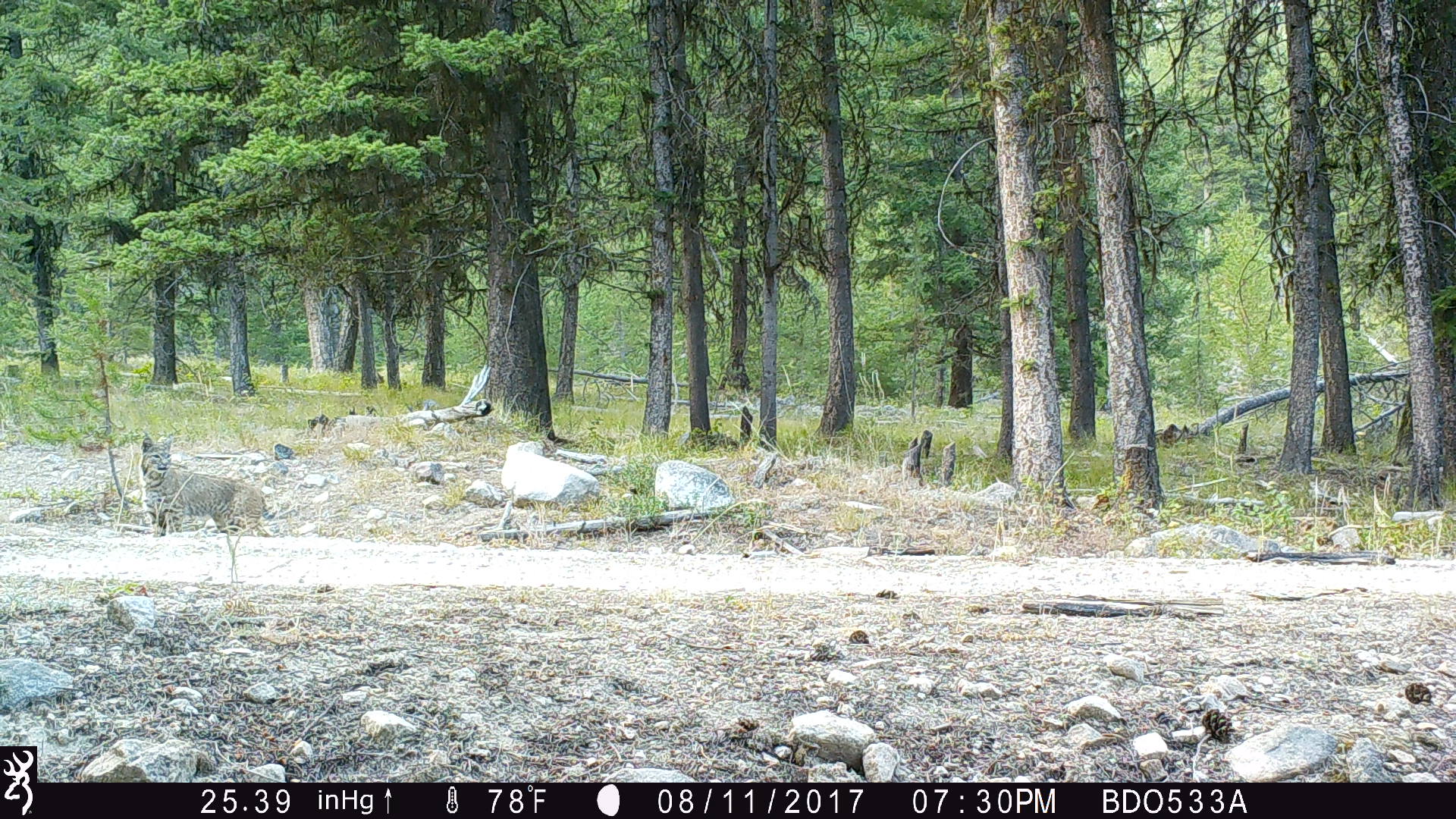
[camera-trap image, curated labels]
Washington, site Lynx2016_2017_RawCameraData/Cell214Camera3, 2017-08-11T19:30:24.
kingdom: Animalia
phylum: Chordata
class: Mammalia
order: Carnivora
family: Felidae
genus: Lynx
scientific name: Lynx rufus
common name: bobcat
Lynx rufus (bobcat). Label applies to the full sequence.